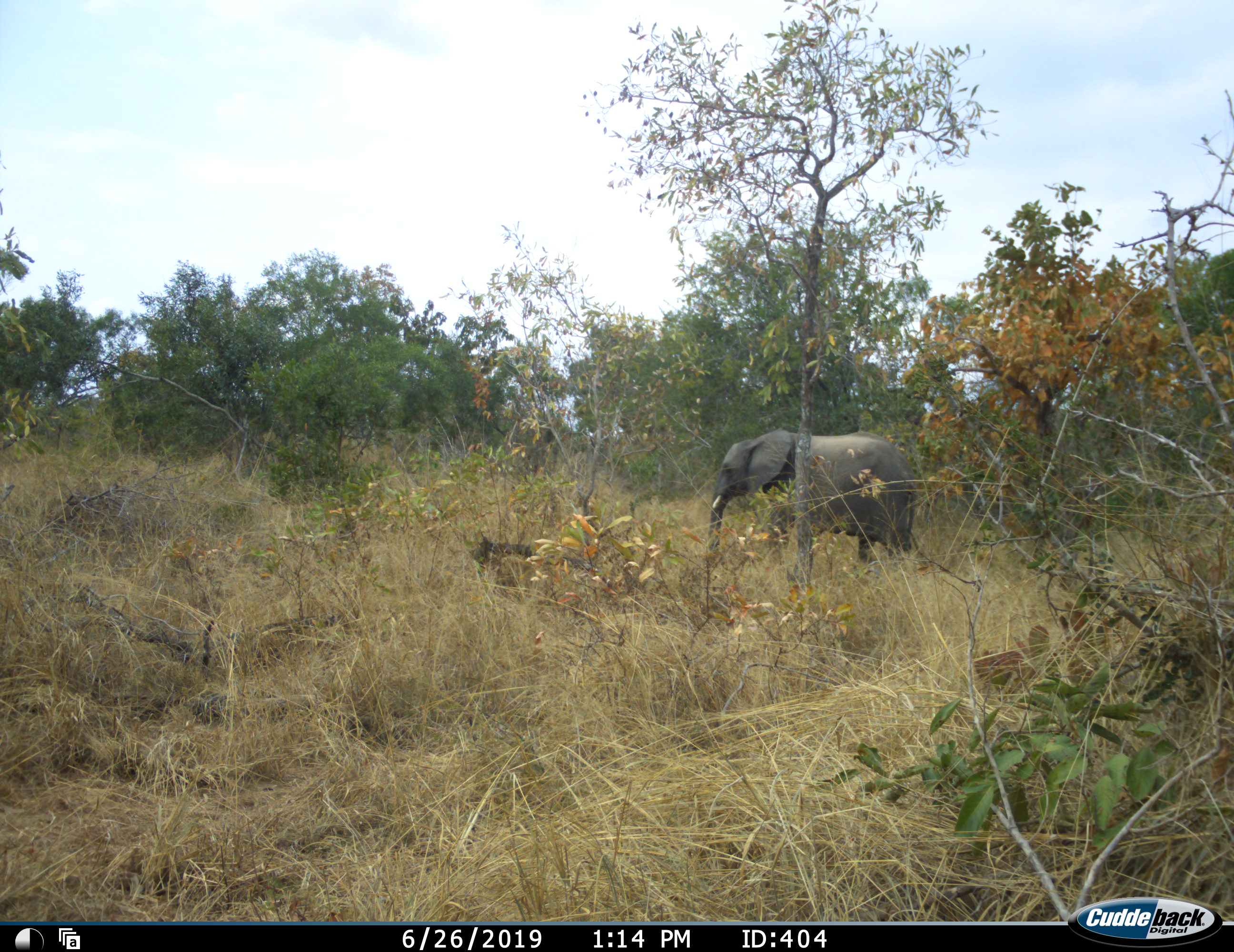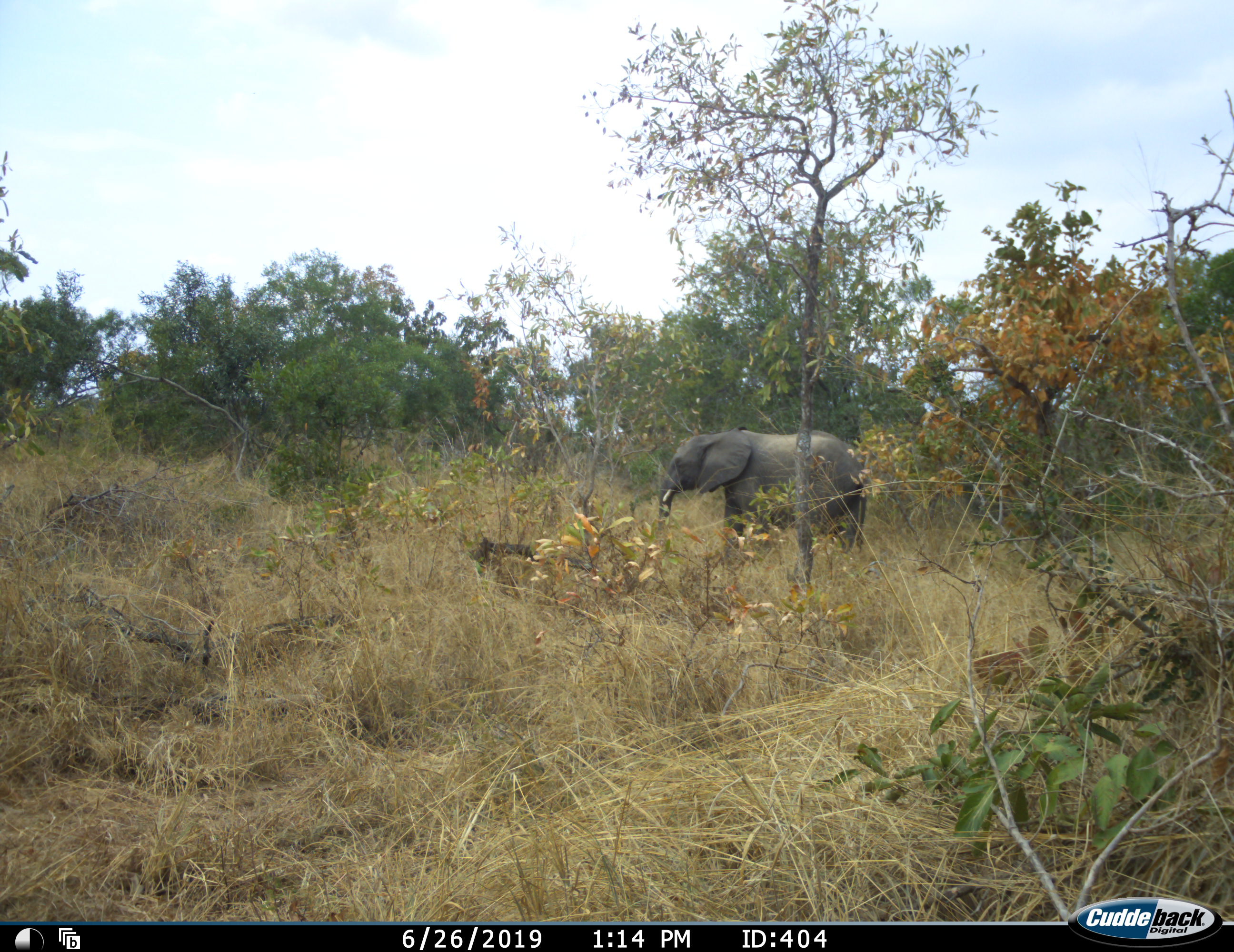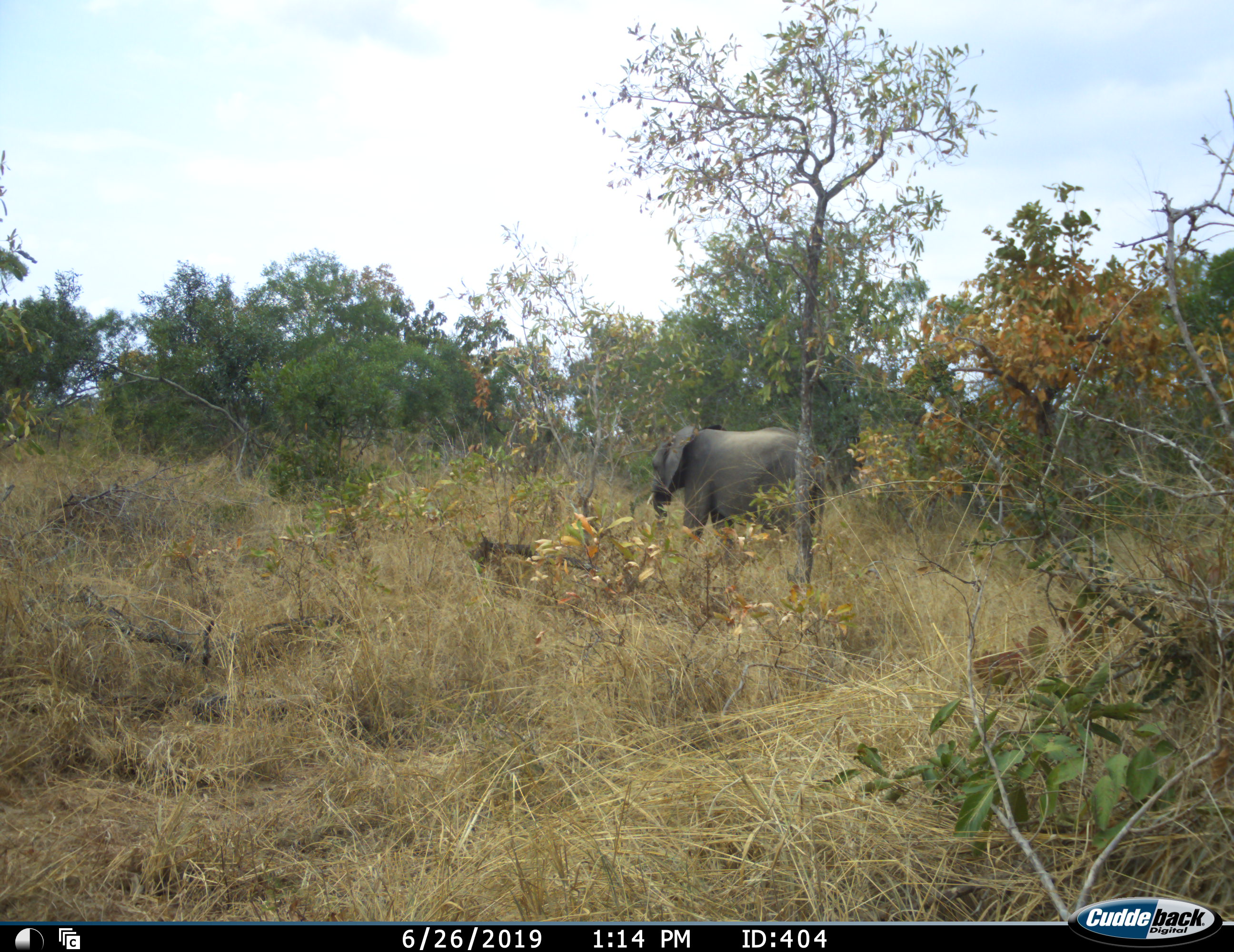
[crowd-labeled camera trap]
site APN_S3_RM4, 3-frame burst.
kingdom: Animalia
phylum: Chordata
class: Mammalia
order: Proboscidea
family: Elephantidae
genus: Loxodonta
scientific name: Loxodonta africana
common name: african bush elephant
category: elephant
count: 1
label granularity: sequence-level